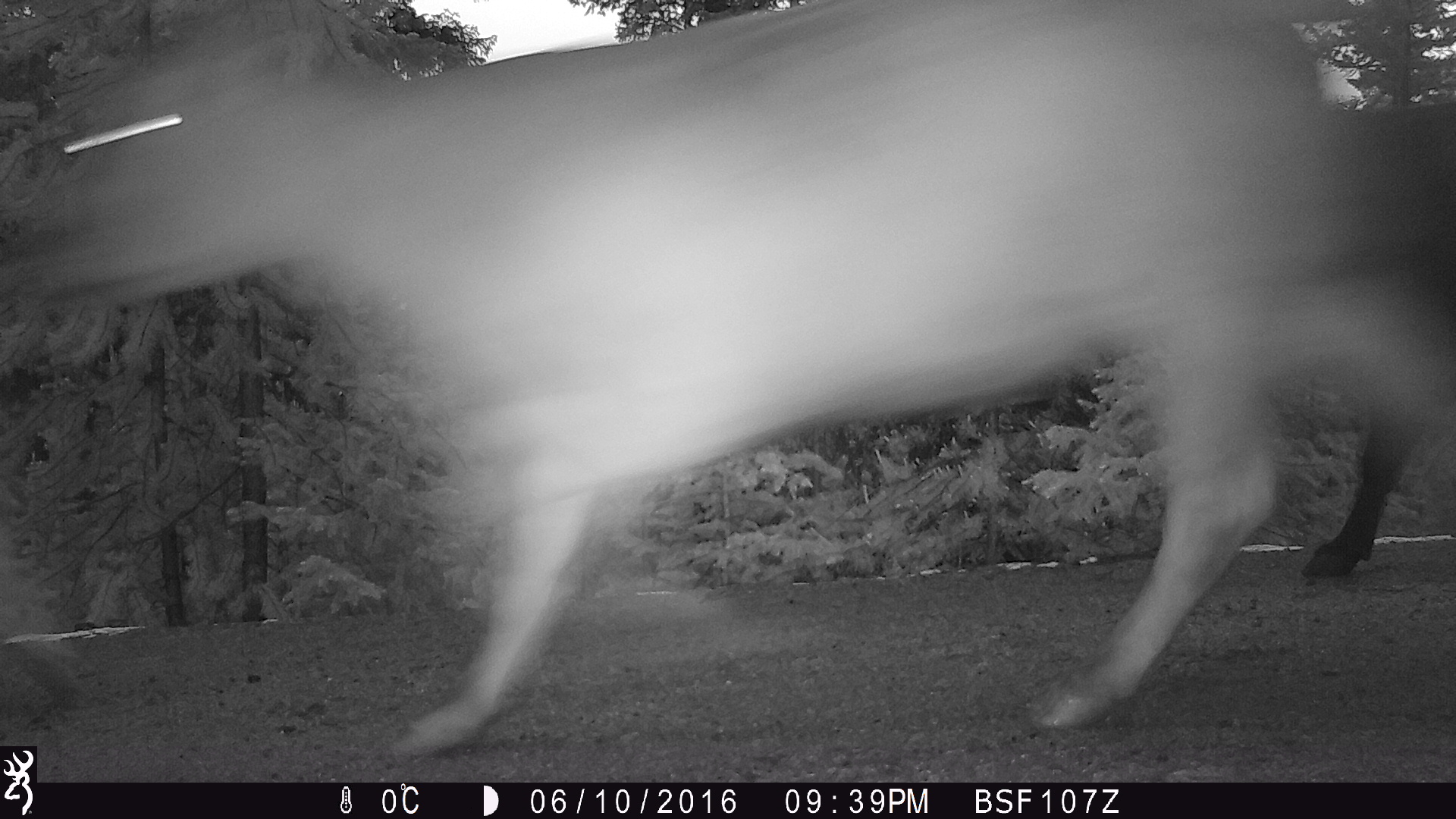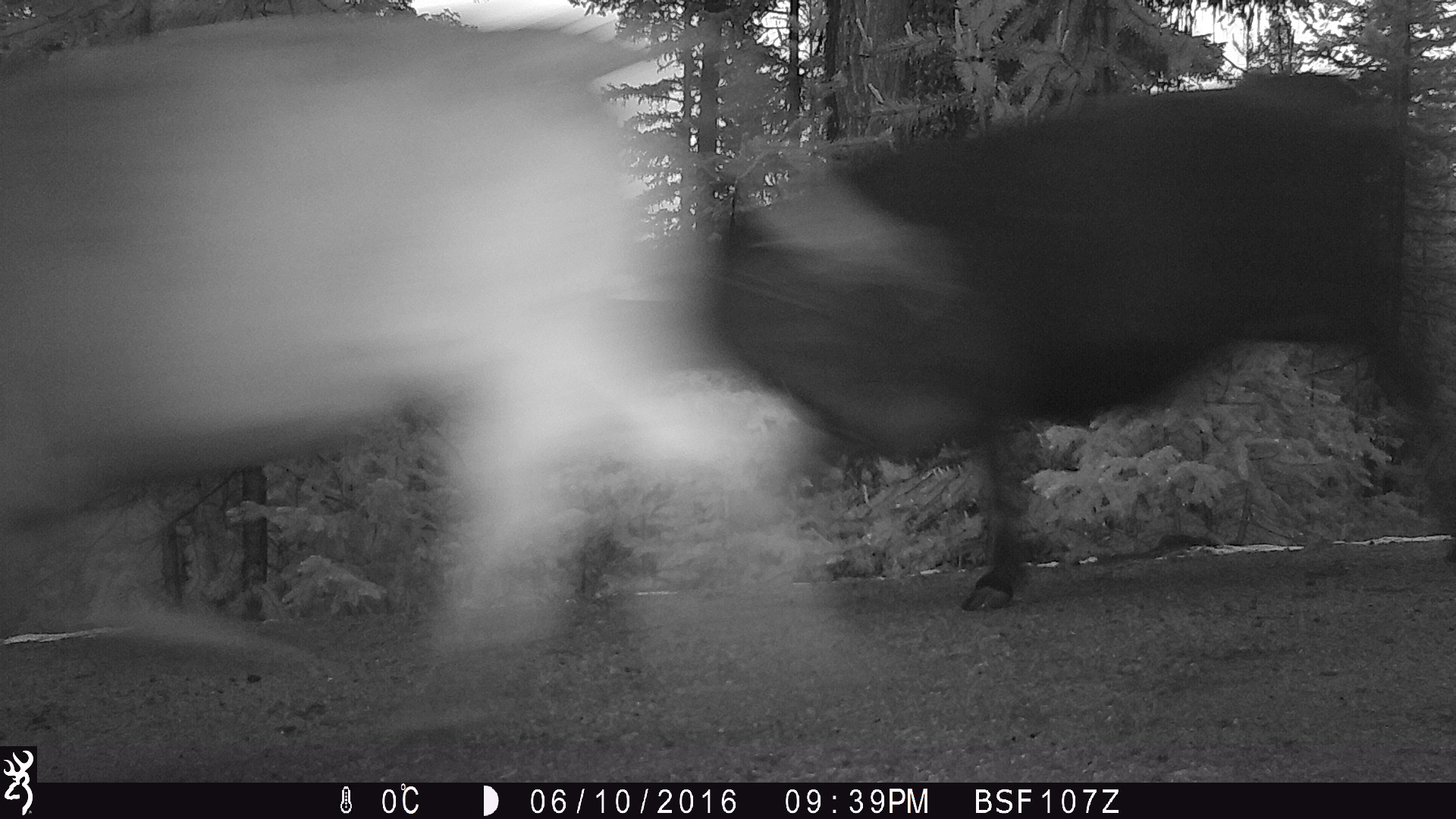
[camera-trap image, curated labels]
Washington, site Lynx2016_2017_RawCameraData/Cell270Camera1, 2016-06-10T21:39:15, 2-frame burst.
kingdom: Animalia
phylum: Chordata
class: Mammalia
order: Artiodactyla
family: Bovidae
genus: Bos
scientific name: Bos taurus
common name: domestic cattle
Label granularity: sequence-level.